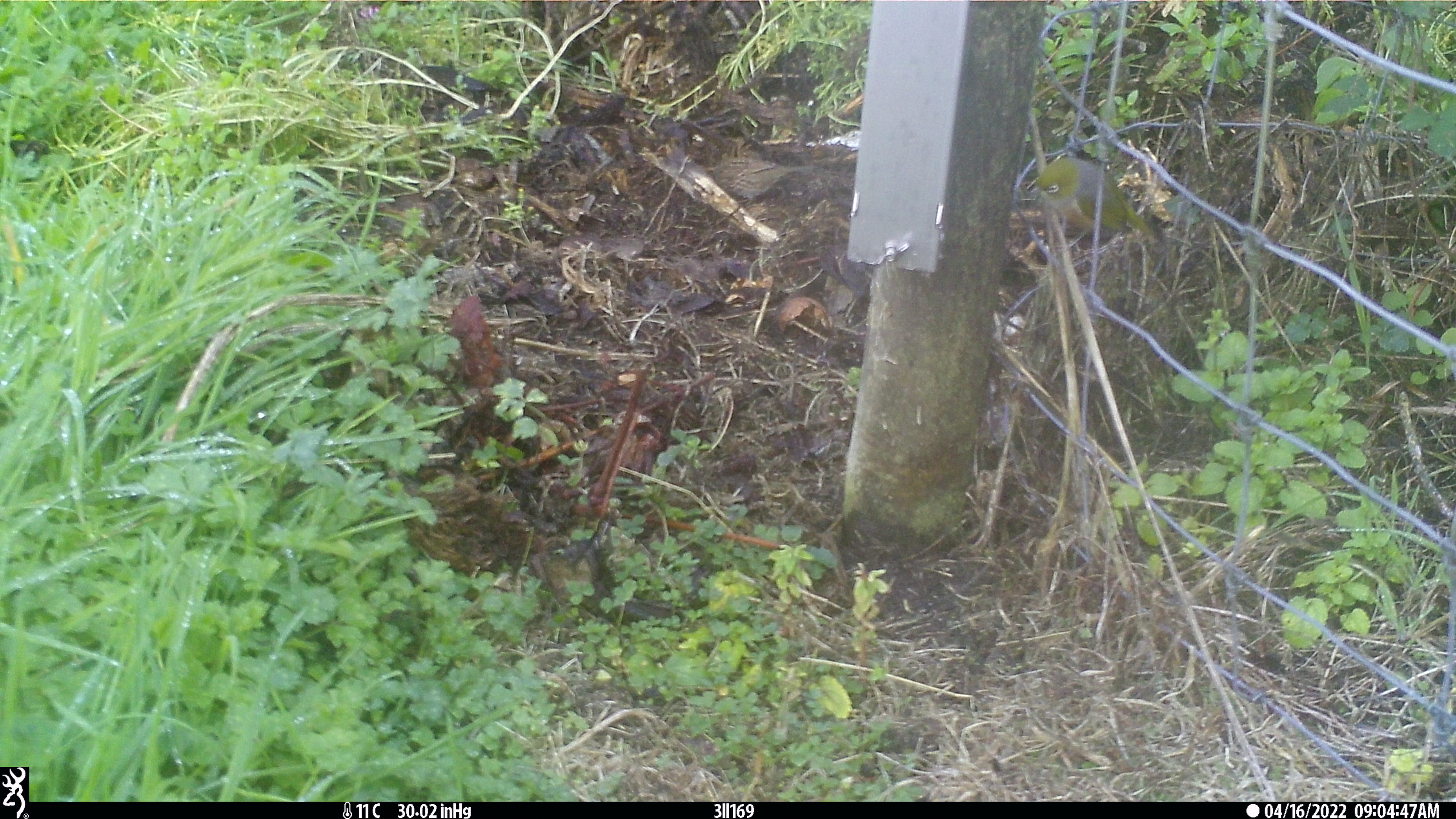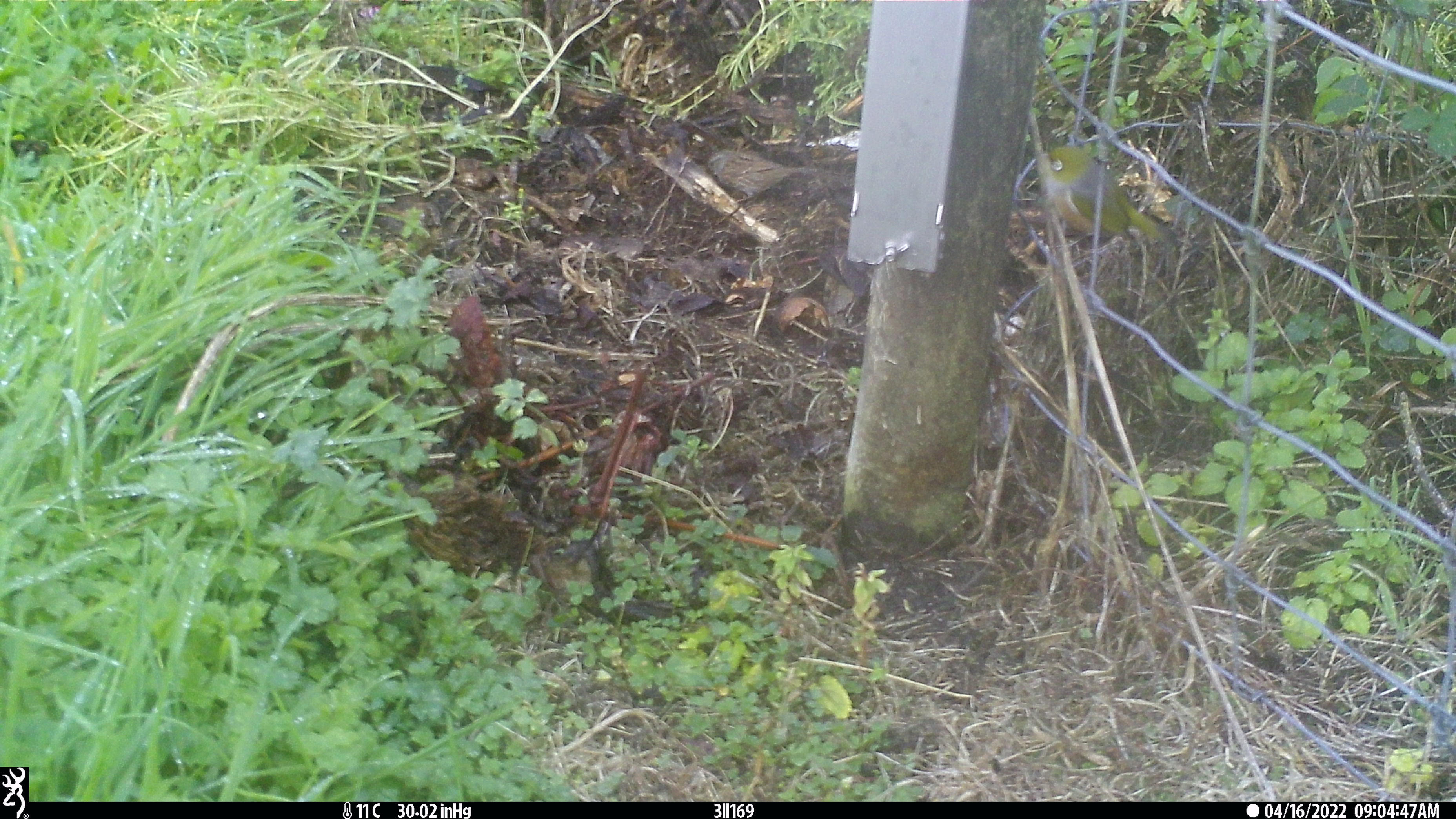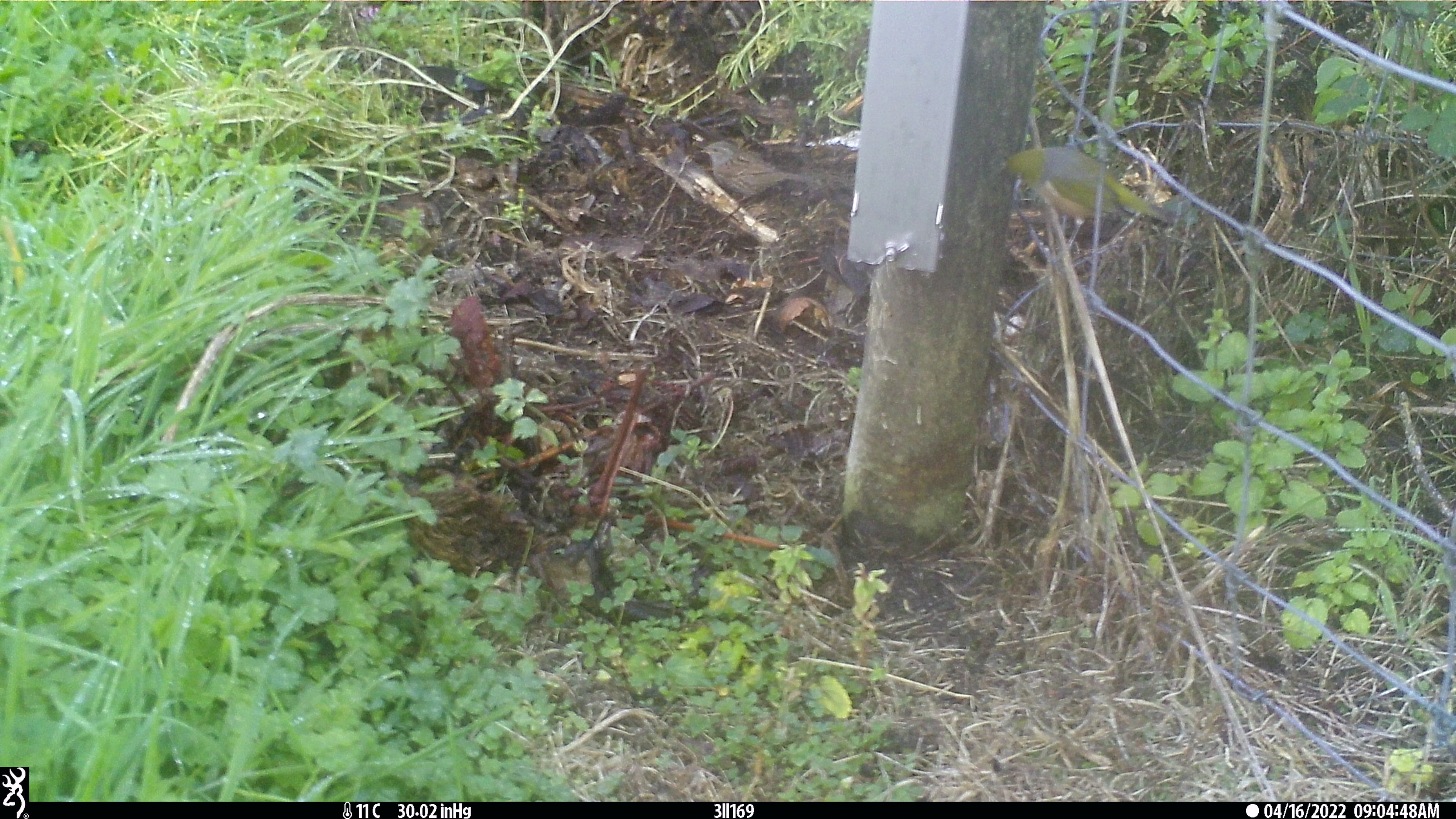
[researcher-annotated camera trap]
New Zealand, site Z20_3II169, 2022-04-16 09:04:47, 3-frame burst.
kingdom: Animalia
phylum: Chordata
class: Aves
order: Passeriformes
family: Zosteropidae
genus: Zosterops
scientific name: Zosterops lateralis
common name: silvereye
Silvereye (Zosterops lateralis).